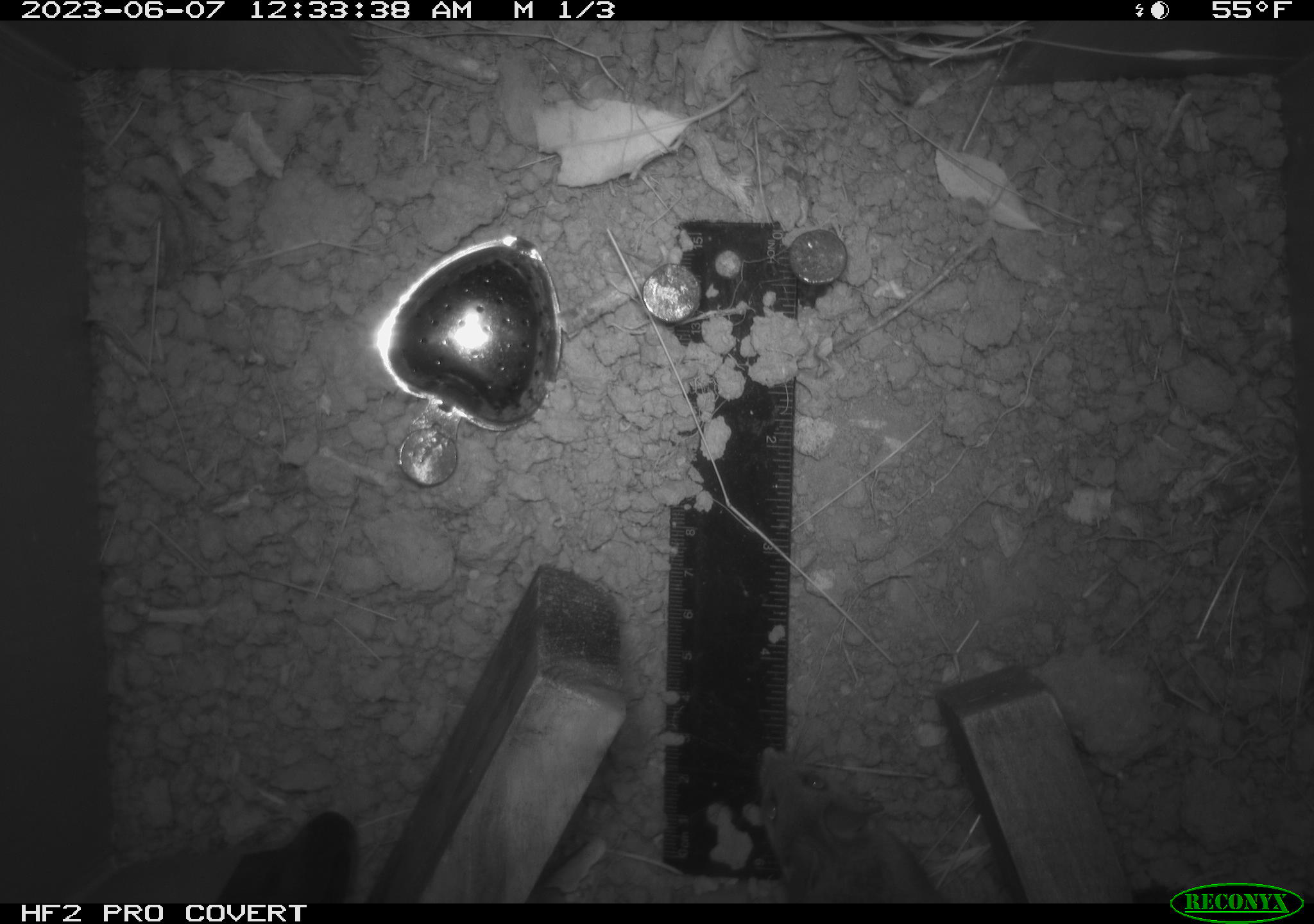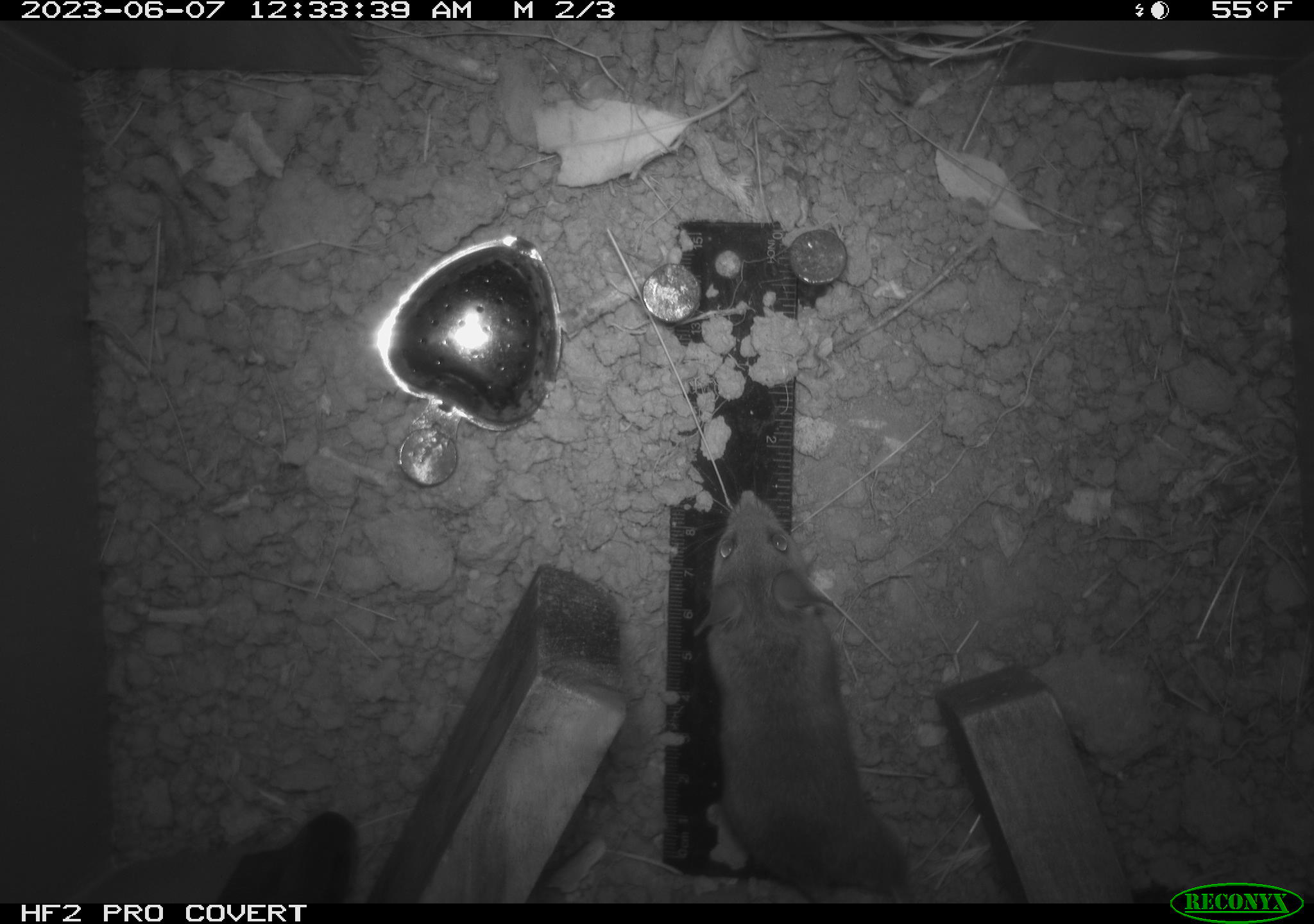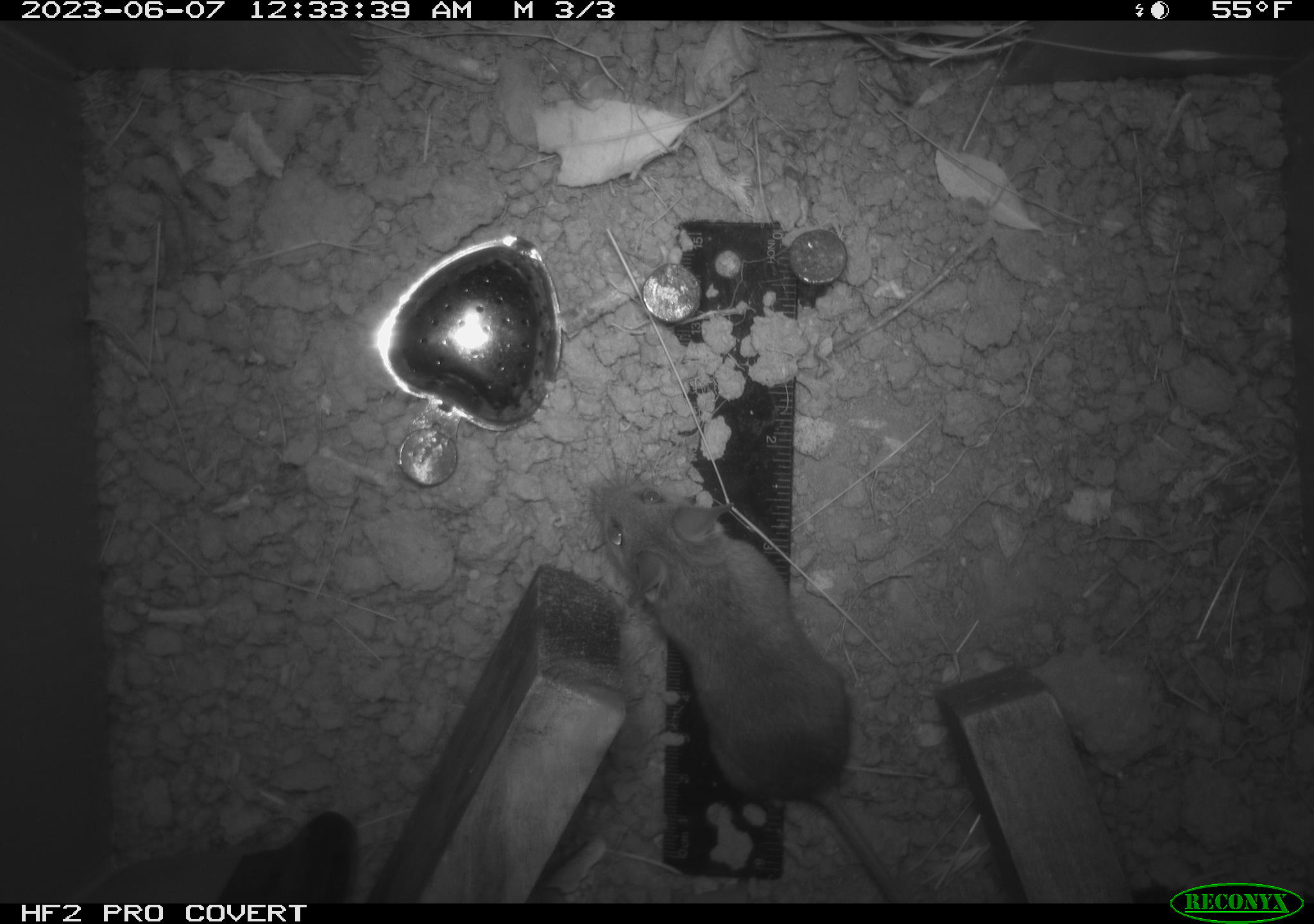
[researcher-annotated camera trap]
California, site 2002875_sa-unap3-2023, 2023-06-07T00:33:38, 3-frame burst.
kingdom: Animalia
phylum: Chordata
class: Mammalia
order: Rodentia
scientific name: Rodentia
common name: mouse species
Mouse species (Rodentia).